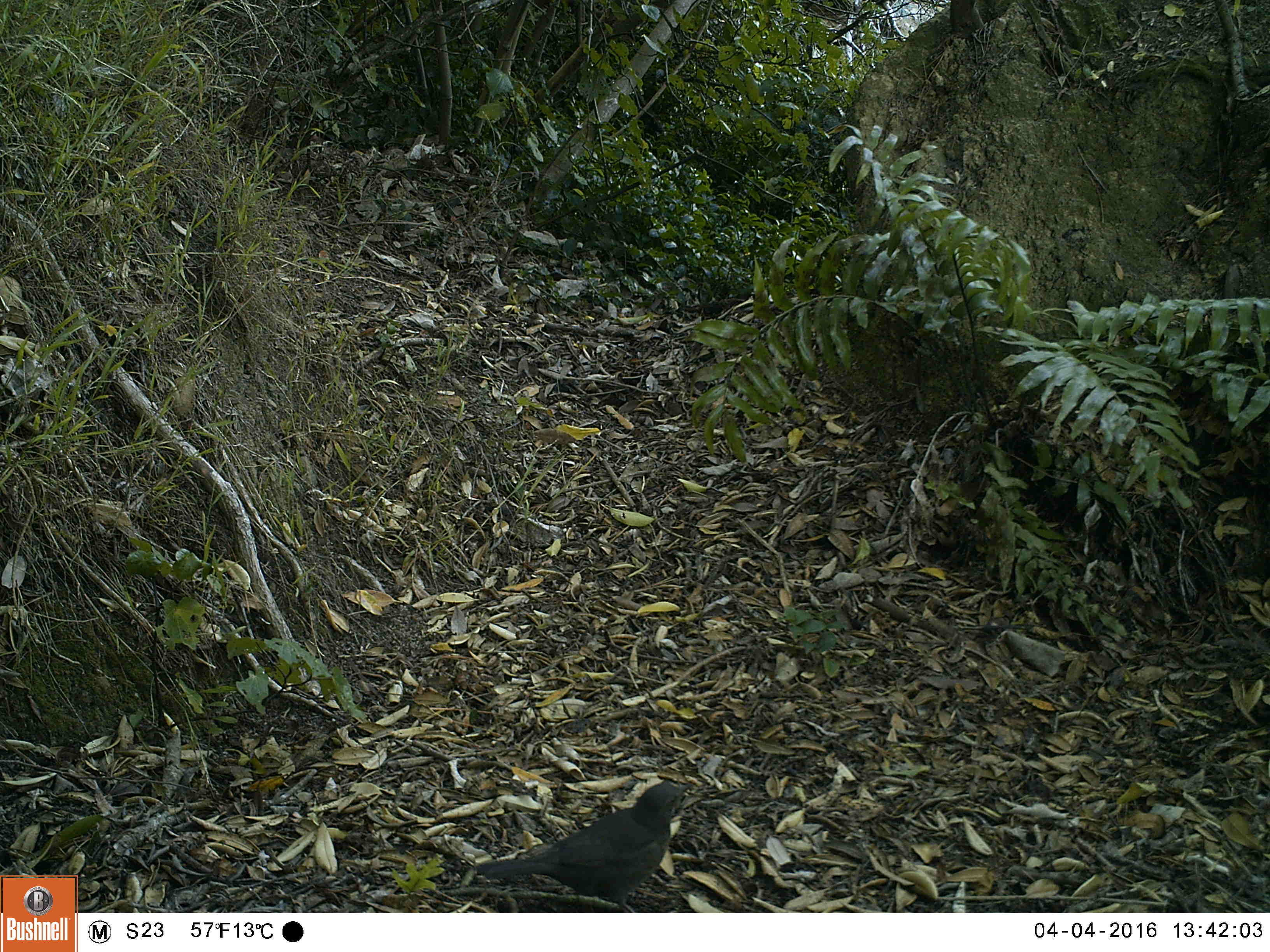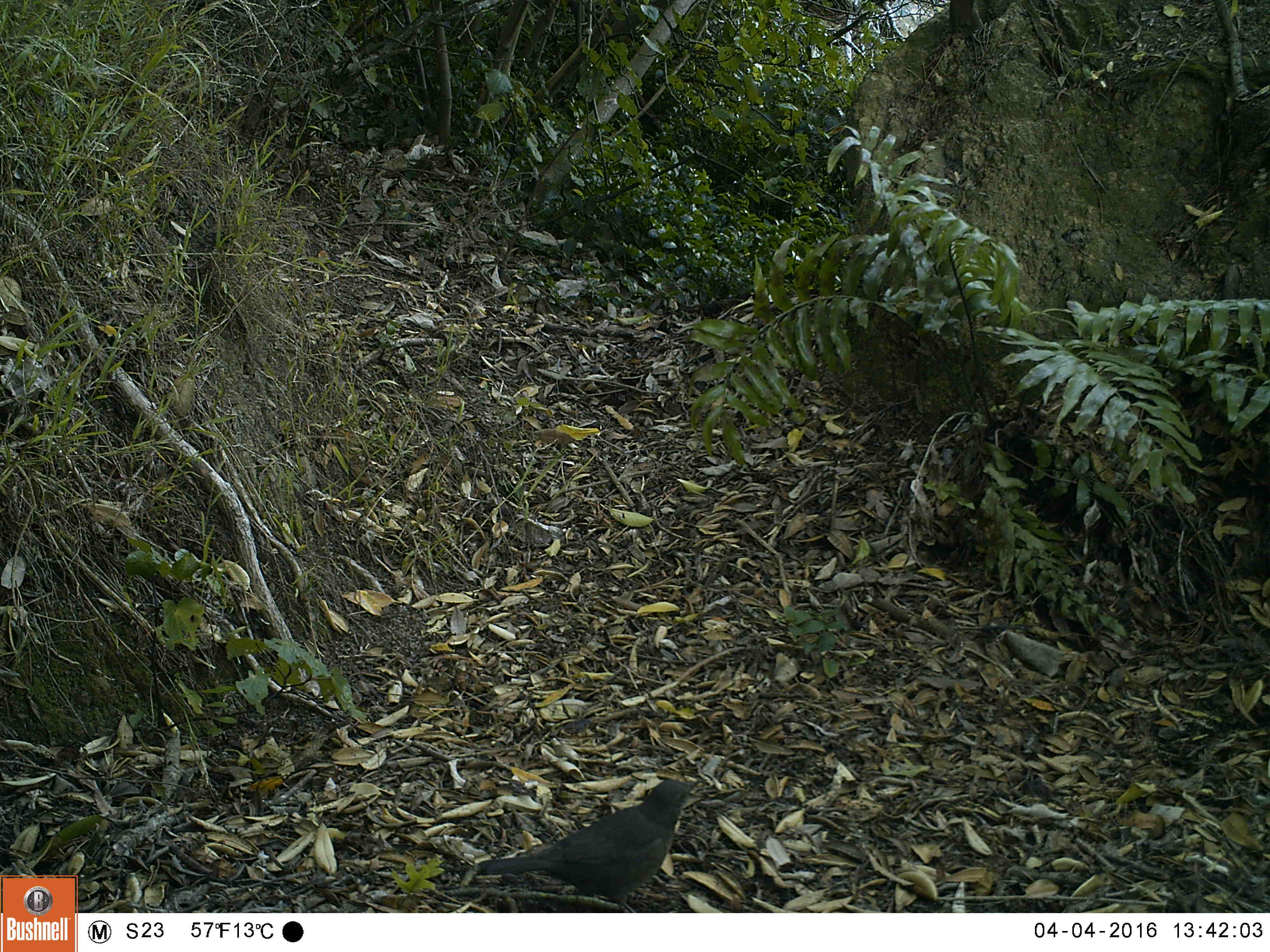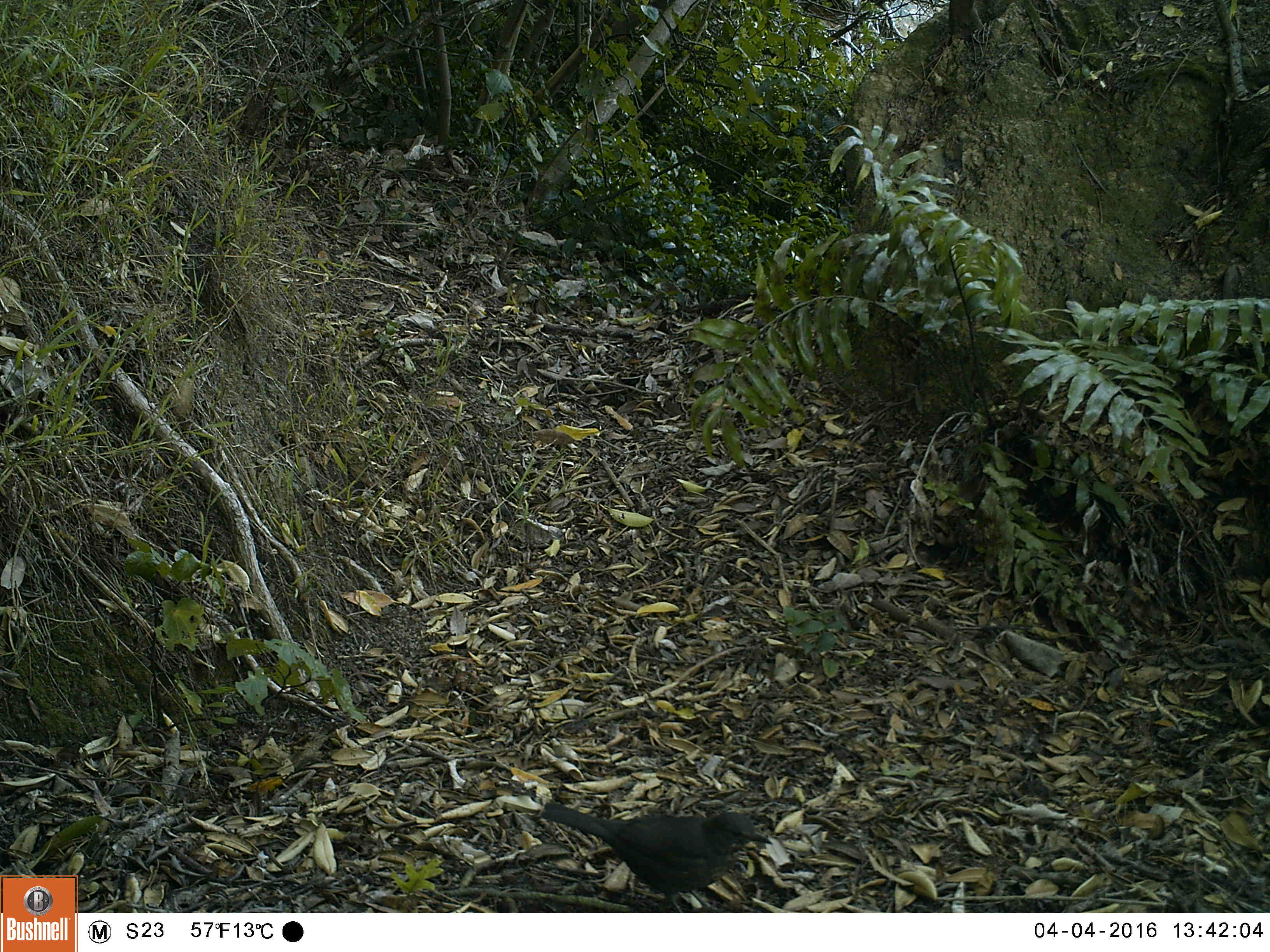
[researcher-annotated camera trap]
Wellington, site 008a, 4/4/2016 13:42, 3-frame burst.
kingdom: Animalia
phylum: Chordata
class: Aves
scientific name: Aves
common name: bird